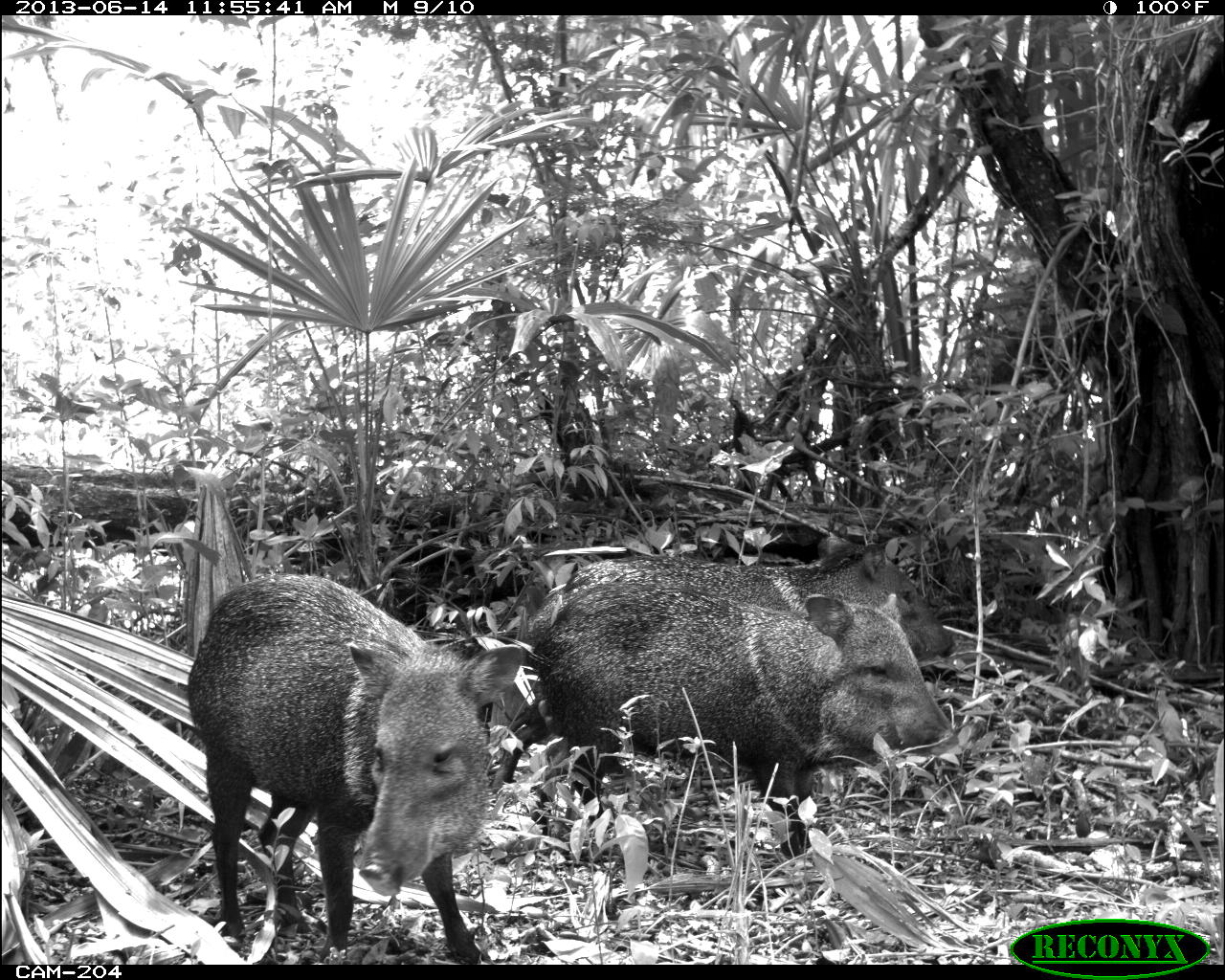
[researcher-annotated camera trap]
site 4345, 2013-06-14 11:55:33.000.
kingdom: Animalia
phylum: Chordata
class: Mammalia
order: Artiodactyla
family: Tayassuidae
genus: Pecari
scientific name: Pecari tajacu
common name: collared peccary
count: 3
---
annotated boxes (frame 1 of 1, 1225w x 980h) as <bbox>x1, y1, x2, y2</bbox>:
pecari tajacu: <bbox>181, 567, 524, 960</bbox>; <bbox>523, 575, 958, 871</bbox>; <bbox>490, 532, 955, 797</bbox>